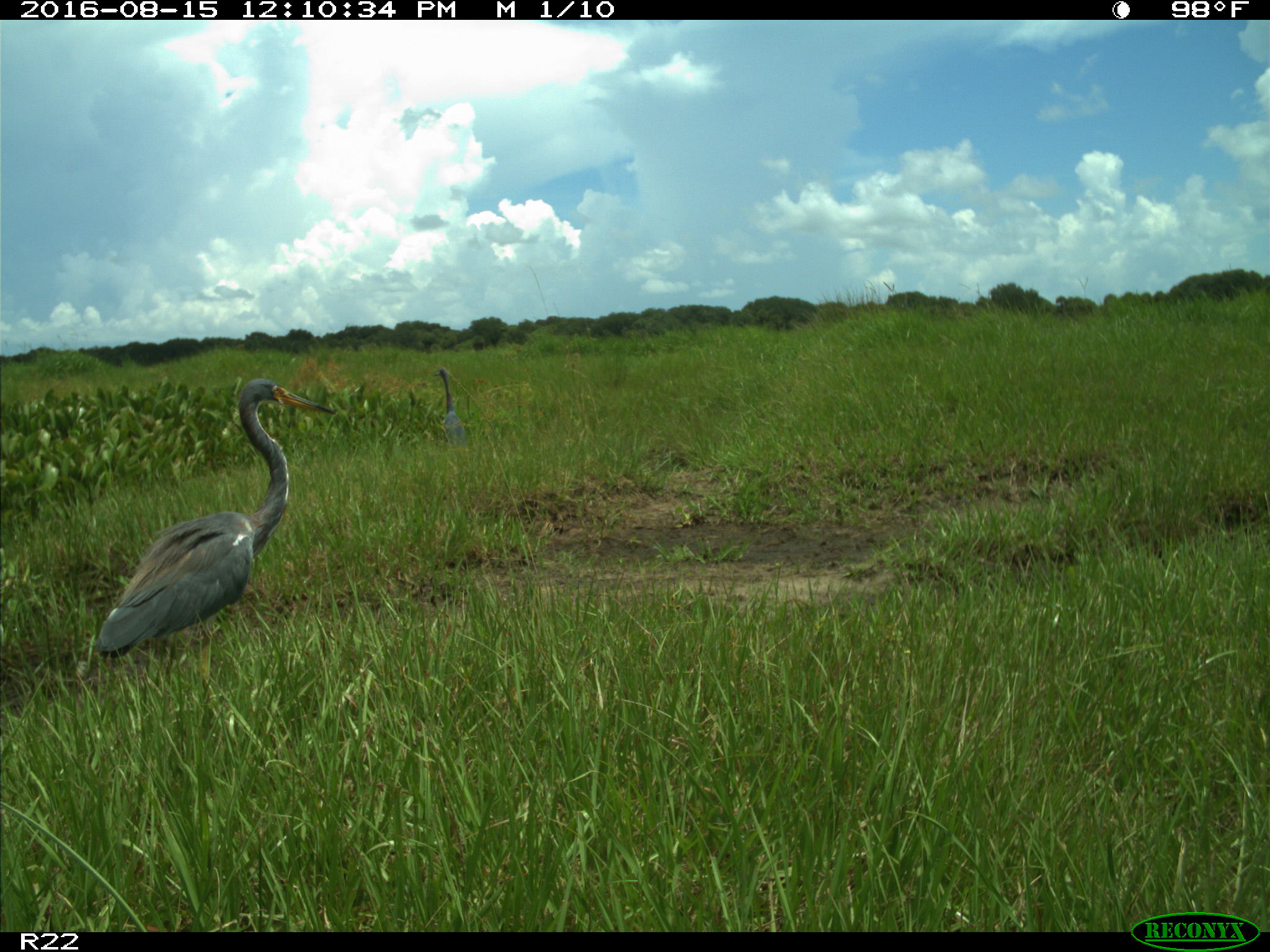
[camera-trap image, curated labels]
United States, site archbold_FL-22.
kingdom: Animalia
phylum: Chordata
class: Aves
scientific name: Aves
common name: birds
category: unidentified bird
Unidentified bird (birds) (Aves).